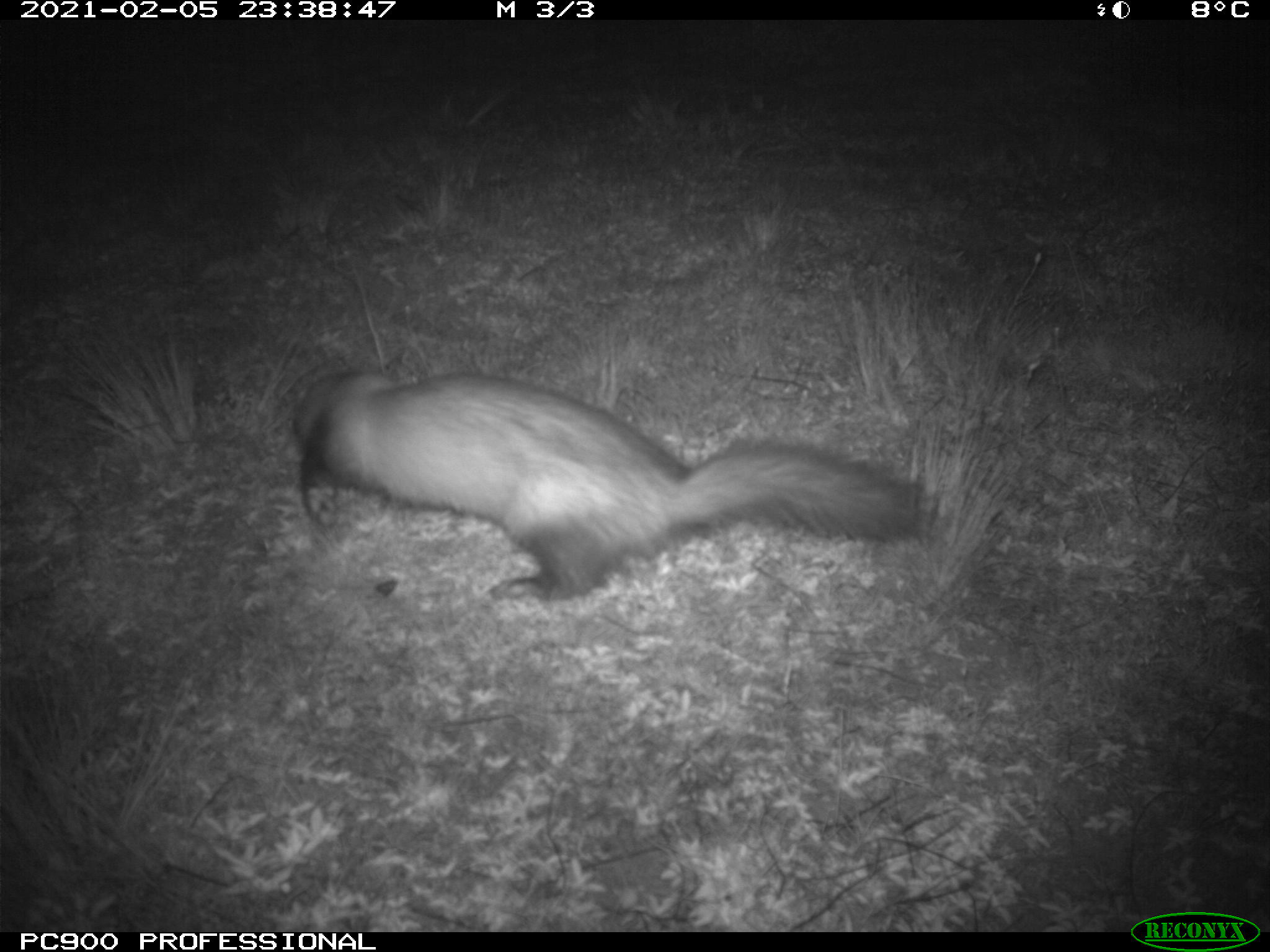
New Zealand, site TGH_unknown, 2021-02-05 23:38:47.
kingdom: Animalia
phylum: Chordata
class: Mammalia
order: Carnivora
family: Mustelidae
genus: Mustela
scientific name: Mustela furo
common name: ferret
Ferret (Mustela furo).